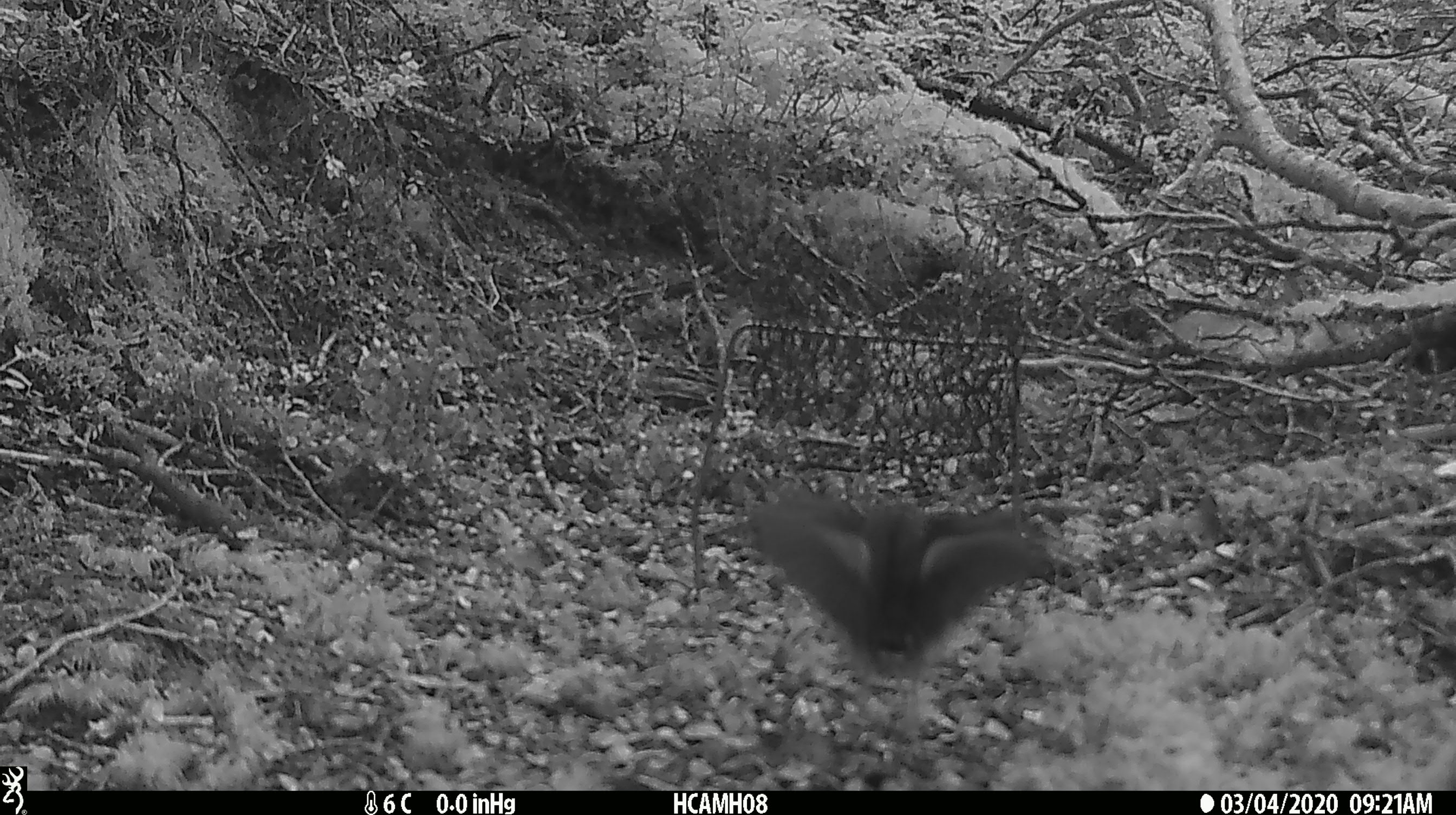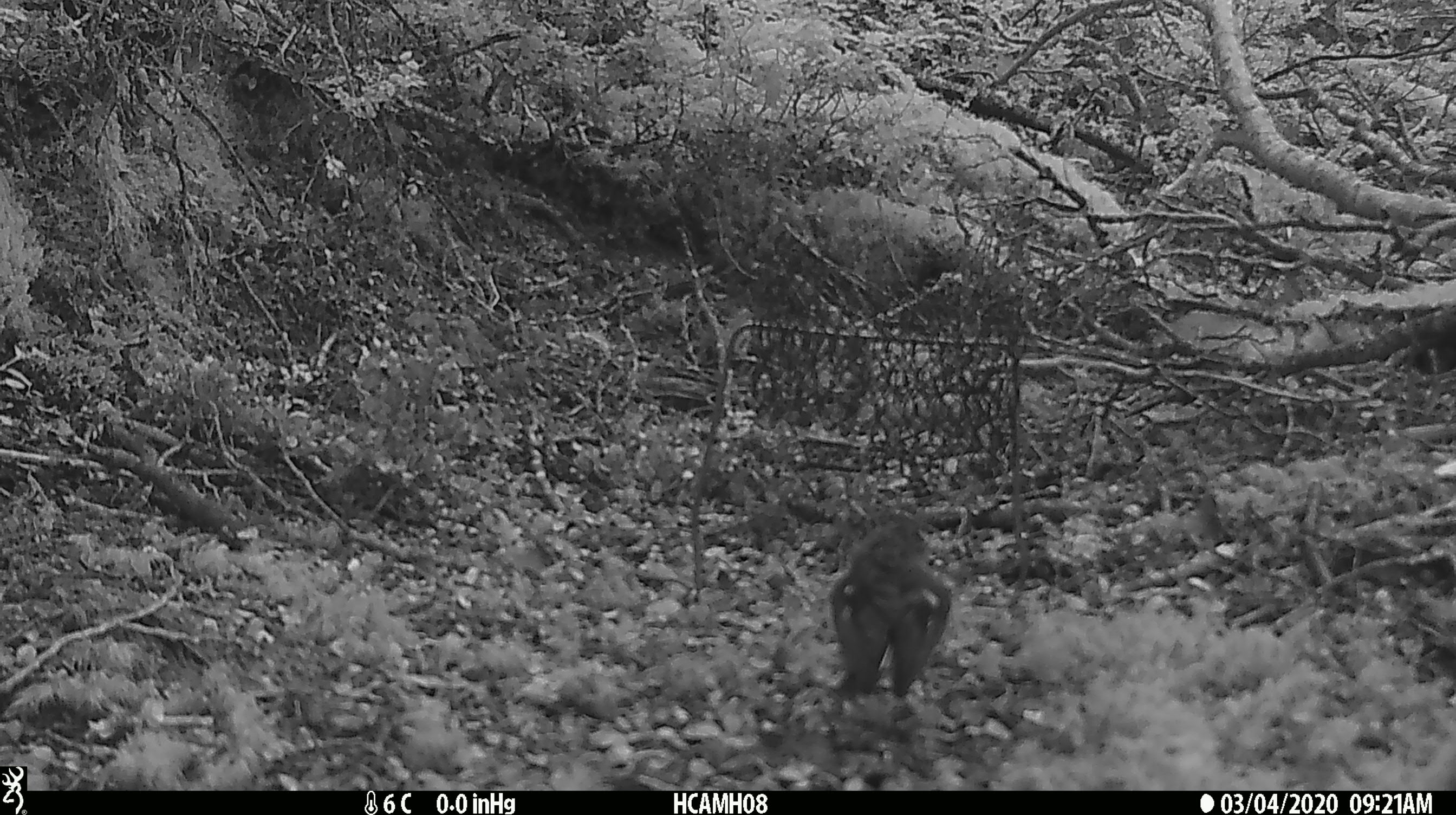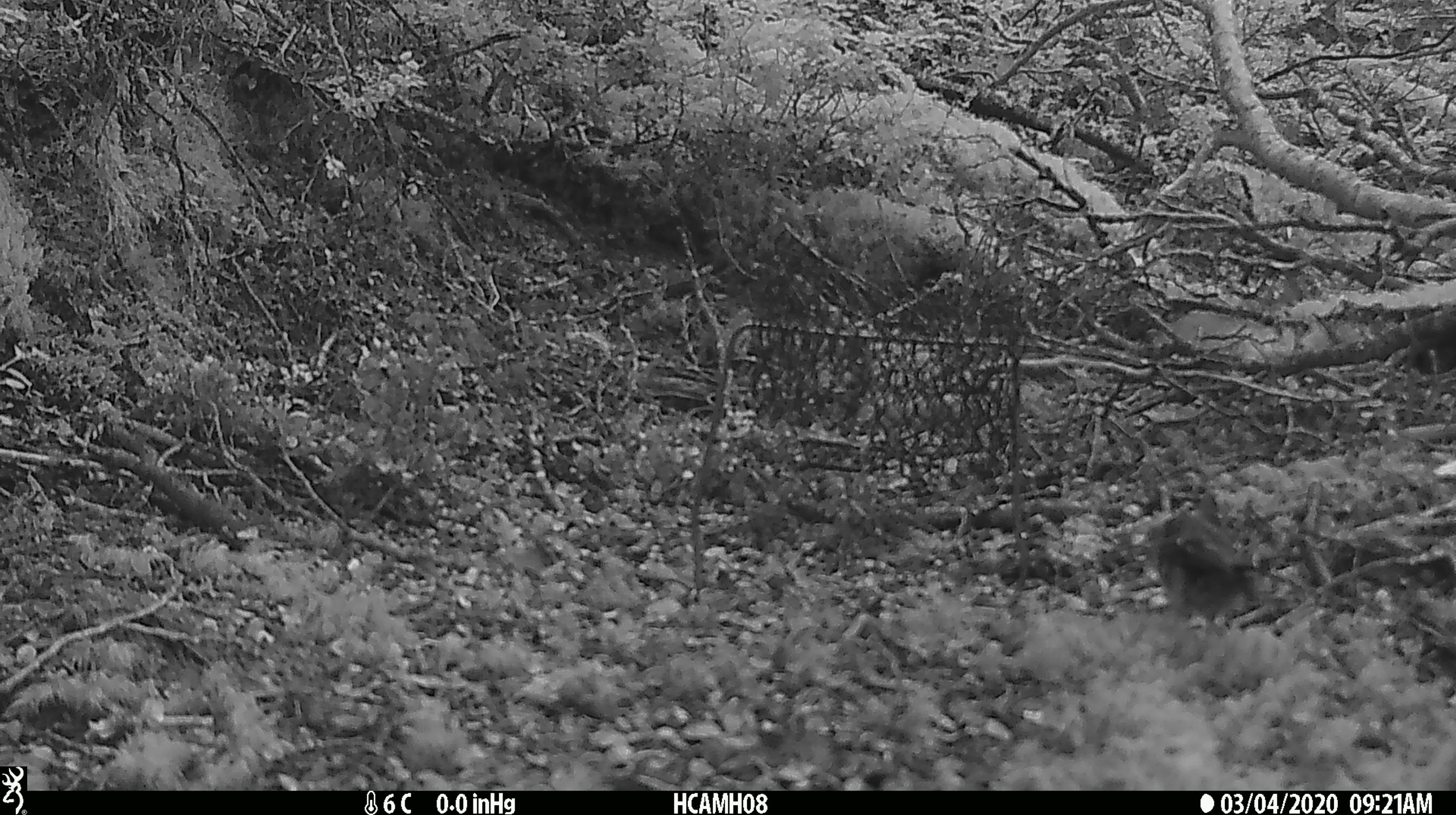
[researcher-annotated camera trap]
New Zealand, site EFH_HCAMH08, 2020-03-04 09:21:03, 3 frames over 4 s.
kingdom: Animalia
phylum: Chordata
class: Aves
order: Passeriformes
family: Petroicidae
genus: Petroica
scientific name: Petroica macrocephala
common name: tomtit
Tomtit (Petroica macrocephala).